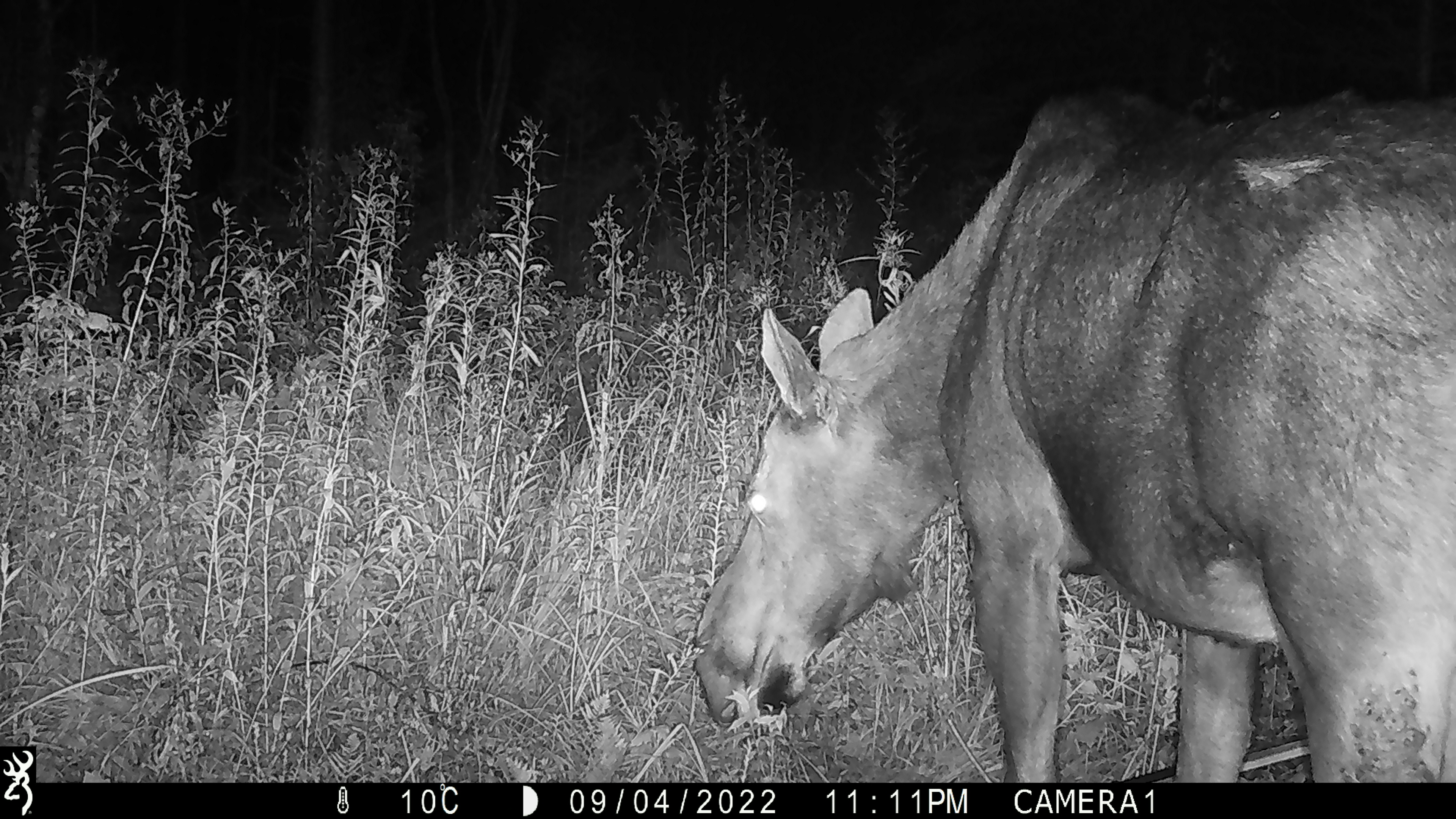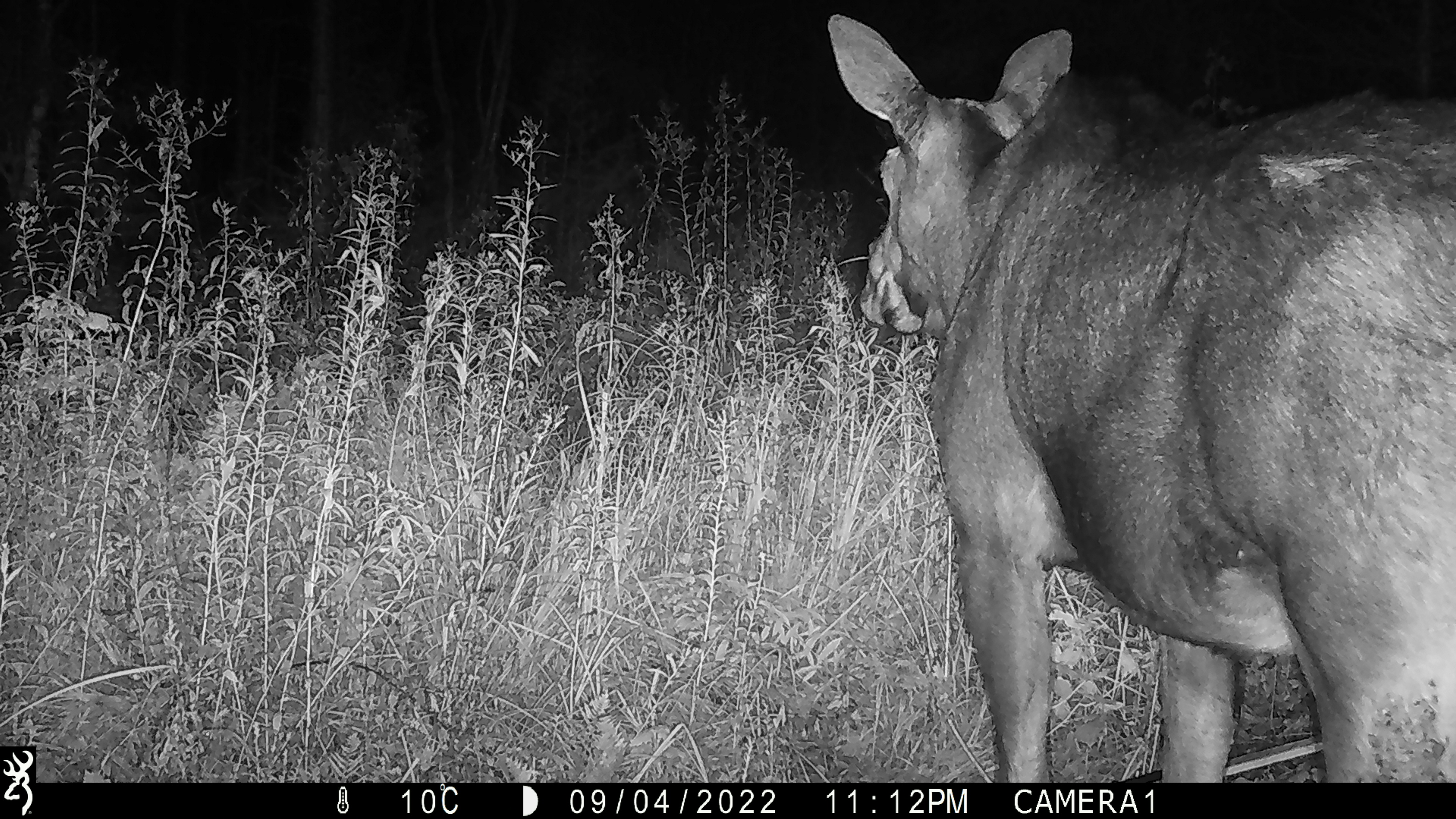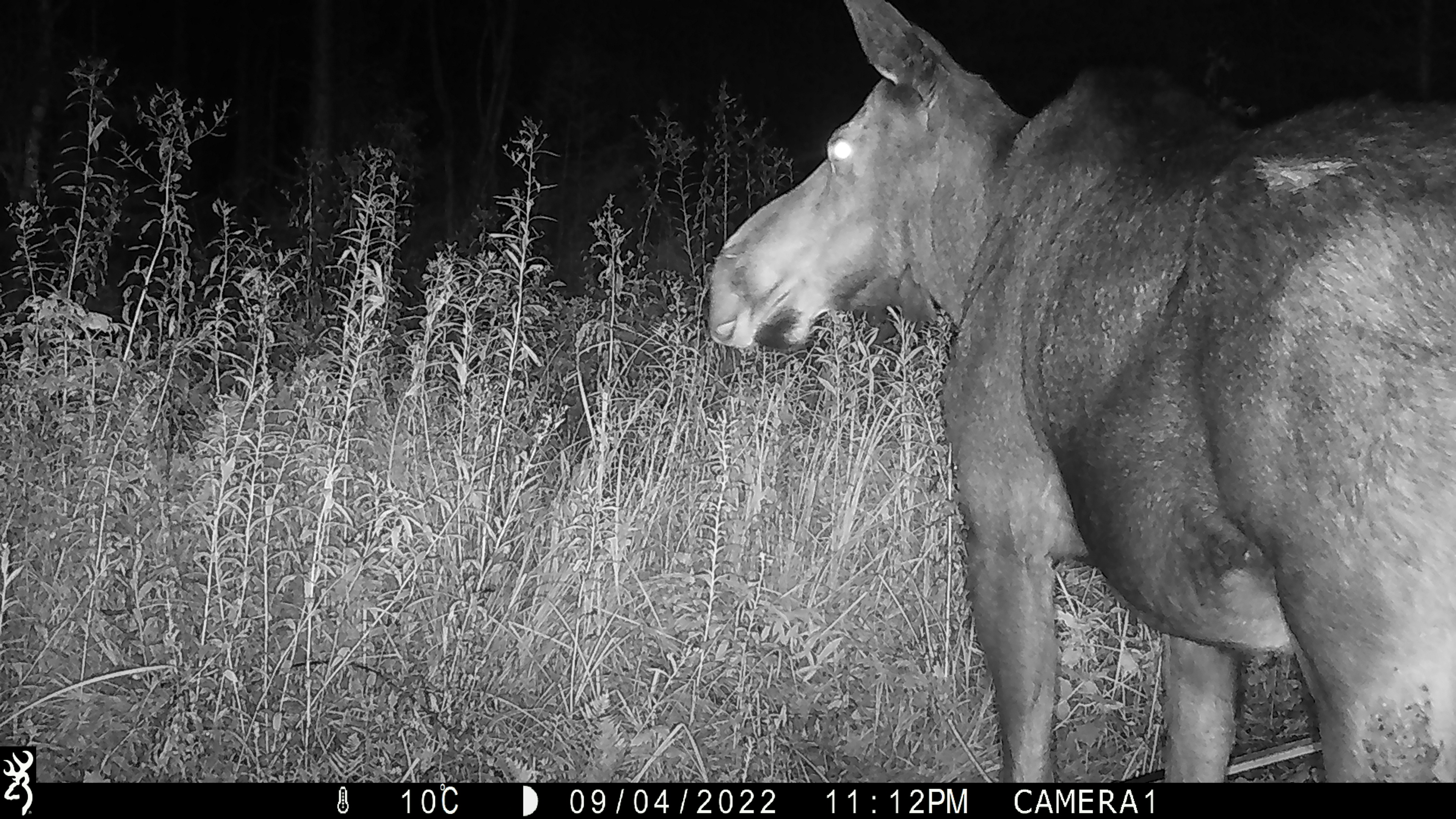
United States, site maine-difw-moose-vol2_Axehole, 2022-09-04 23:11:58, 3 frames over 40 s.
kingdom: Animalia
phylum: Chordata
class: Mammalia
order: Artiodactyla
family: Cervidae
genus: Alces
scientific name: Alces alces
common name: moose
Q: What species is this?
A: Moose (Alces alces).